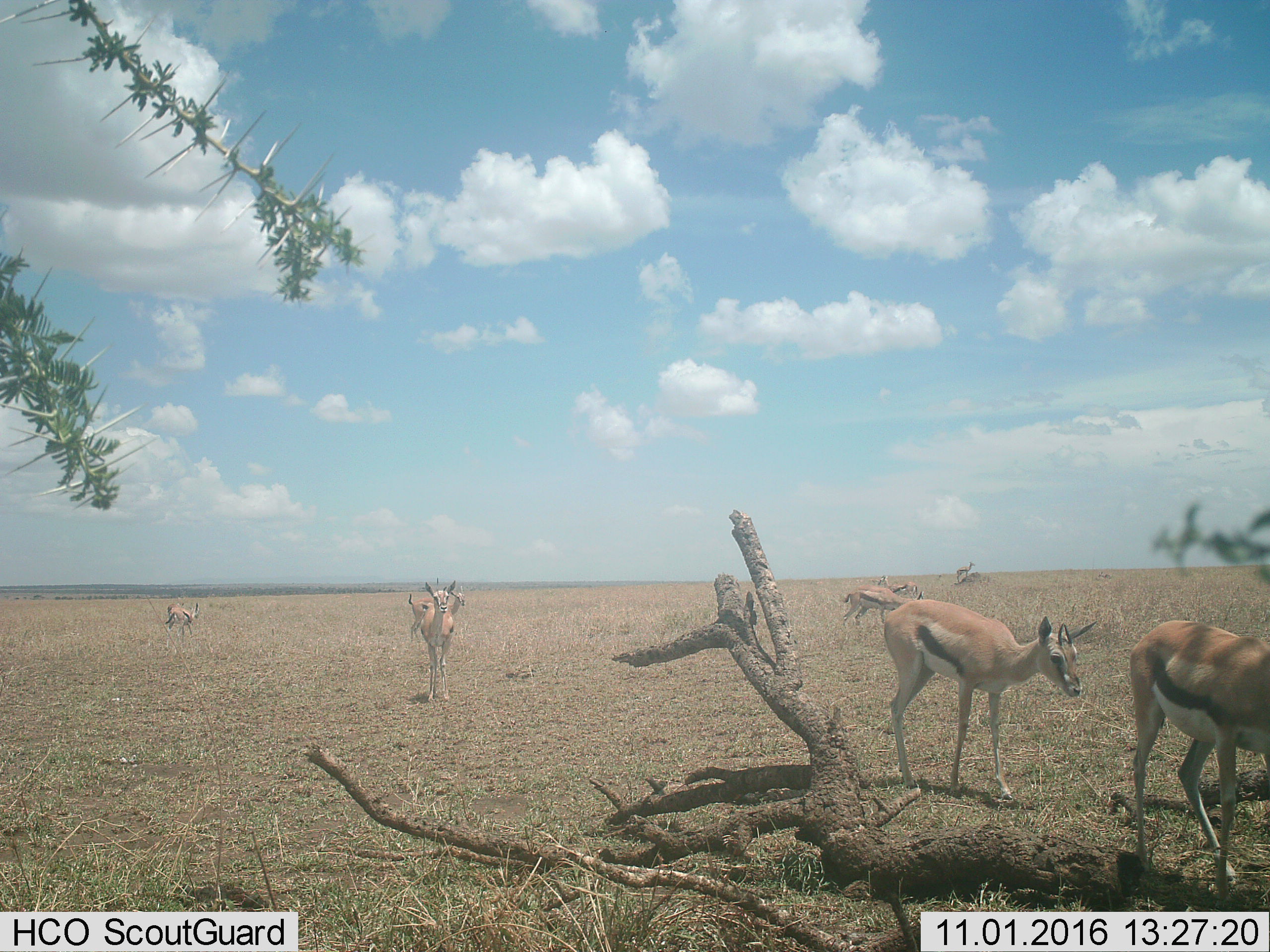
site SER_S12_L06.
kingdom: Animalia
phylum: Chordata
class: Mammalia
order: Artiodactyla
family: Bovidae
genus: Eudorcas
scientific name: Eudorcas thomsonii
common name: thomson's gazelle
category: gazellethomsons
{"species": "gazellethomsons (thomson's gazelle) (Eudorcas thomsonii)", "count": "9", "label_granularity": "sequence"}